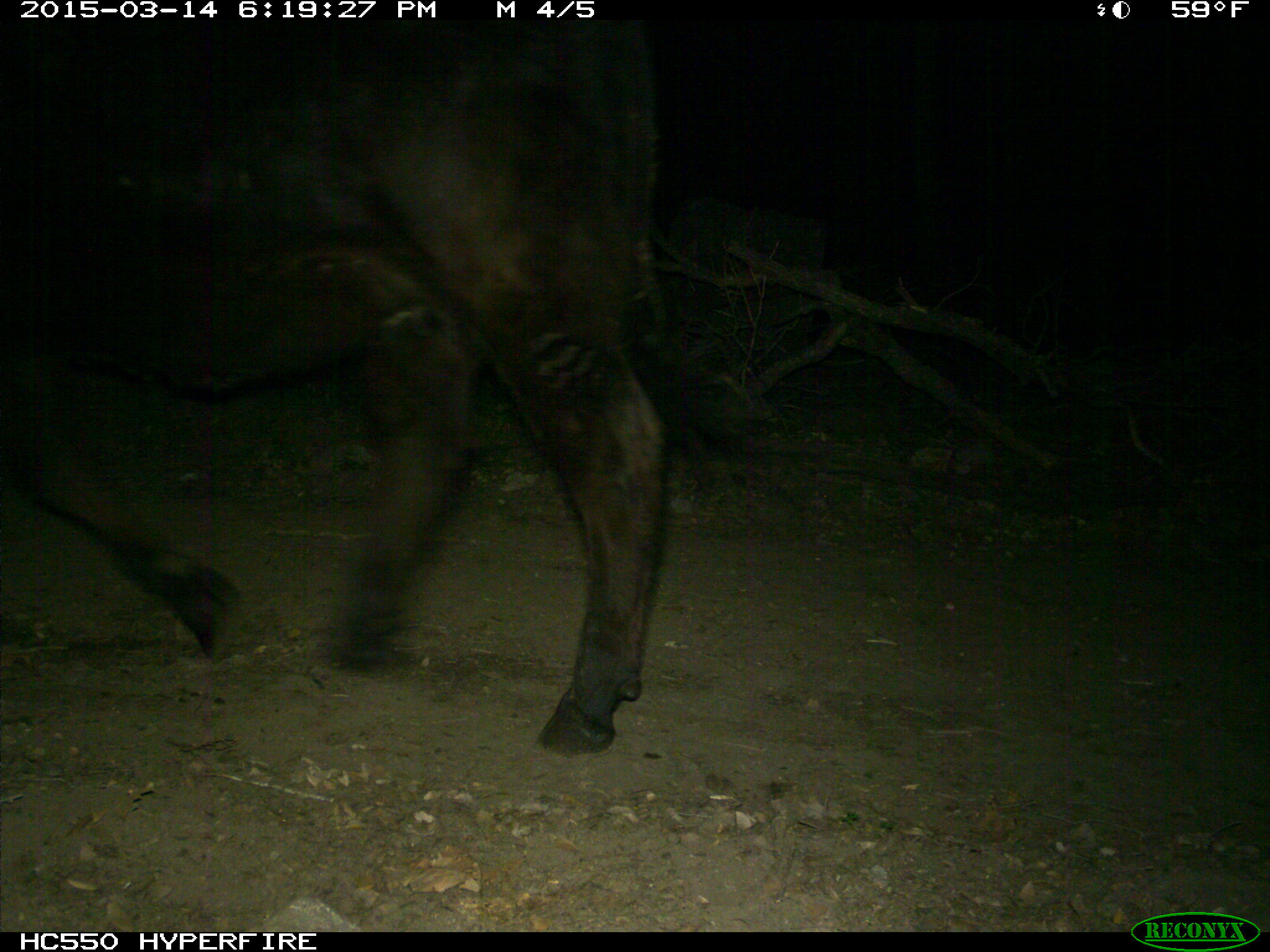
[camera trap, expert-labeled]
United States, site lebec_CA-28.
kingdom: Animalia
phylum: Chordata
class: Mammalia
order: Artiodactyla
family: Bovidae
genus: Bos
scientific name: Bos taurus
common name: domestic cow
Bos taurus (domestic cow).